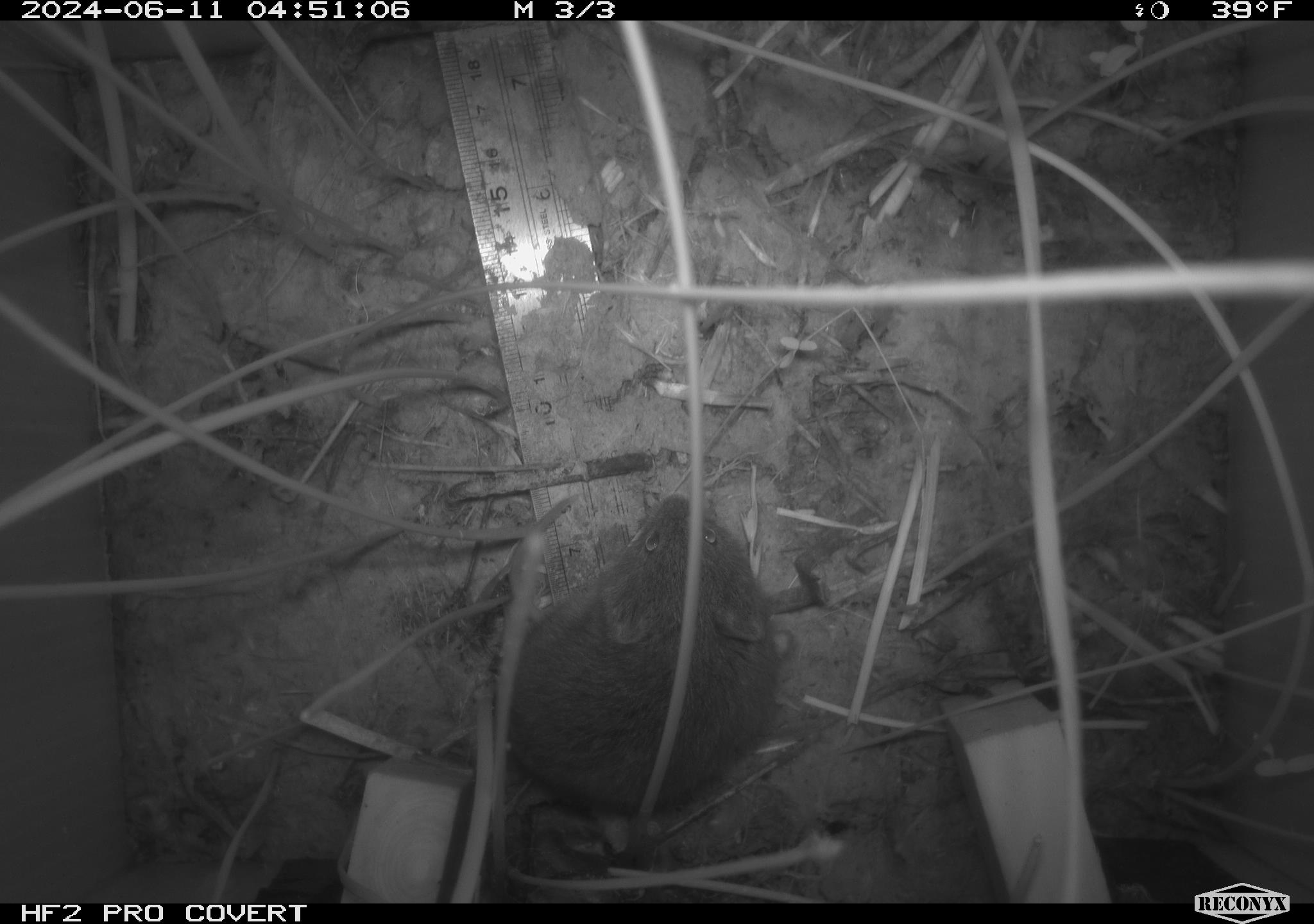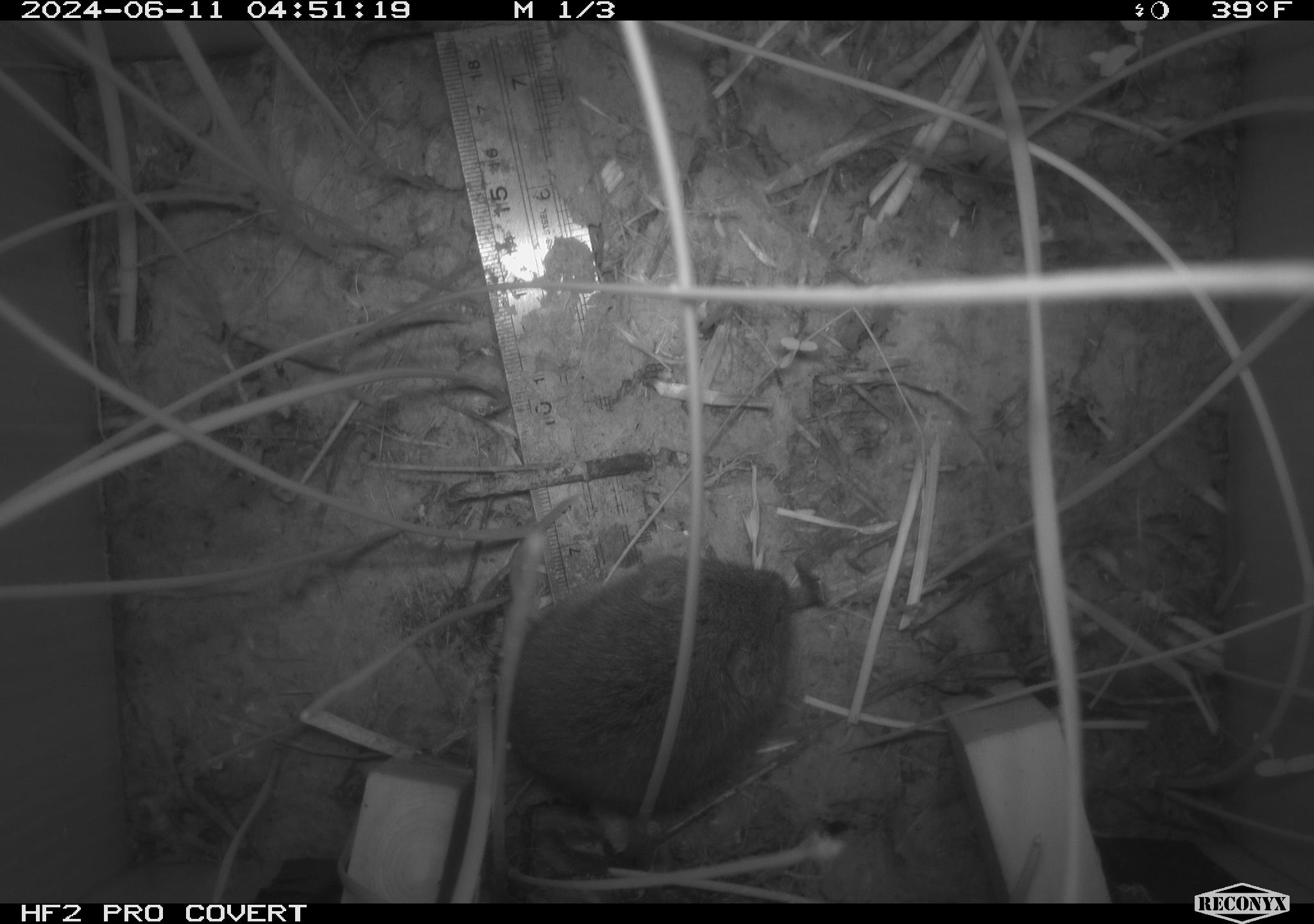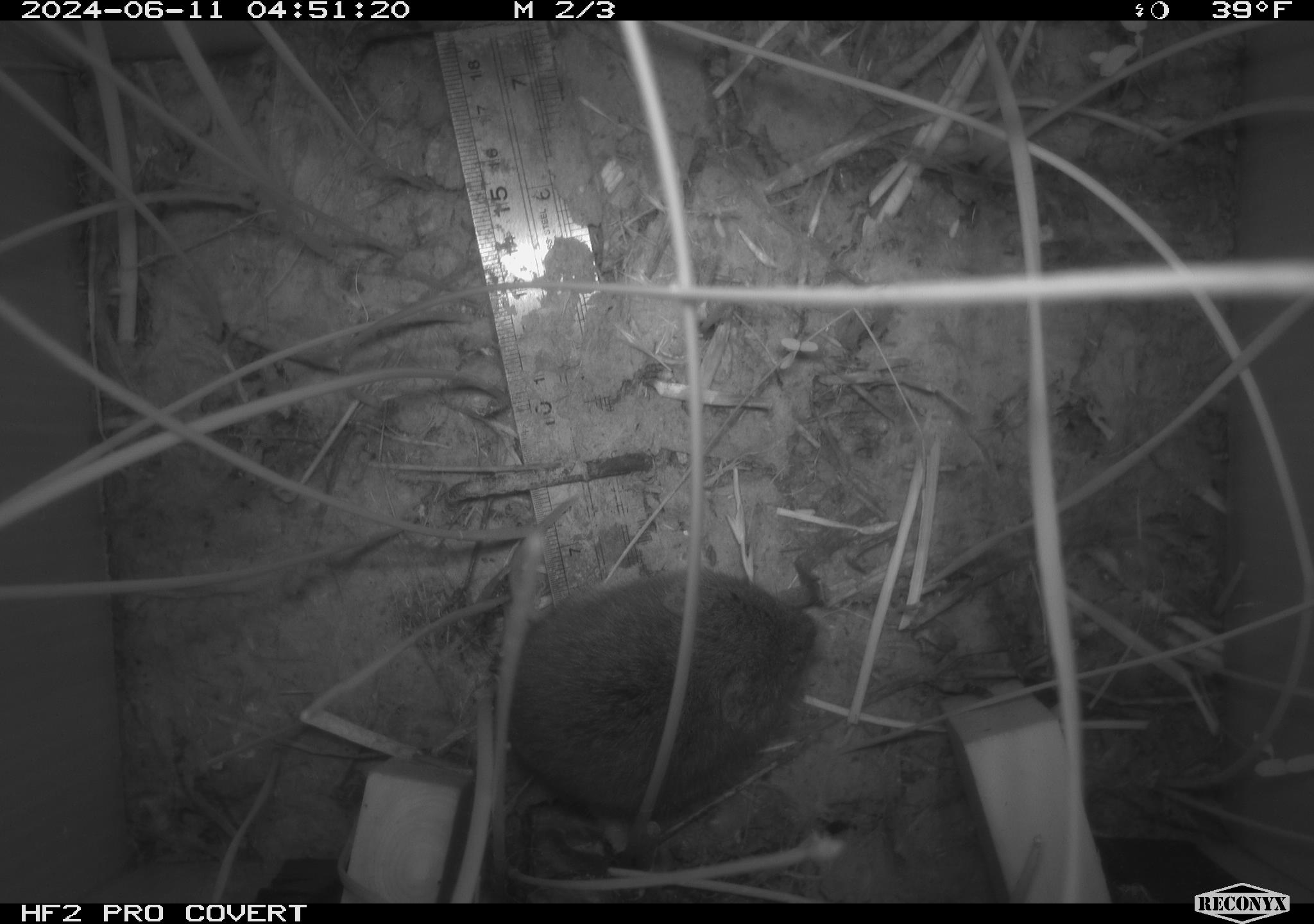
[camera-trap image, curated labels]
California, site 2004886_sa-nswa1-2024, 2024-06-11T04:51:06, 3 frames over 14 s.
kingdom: Animalia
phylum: Chordata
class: Mammalia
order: Rodentia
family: Cricetidae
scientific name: Arvicolinae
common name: voles, lemmings, and muskrats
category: arvicolinae subfamily